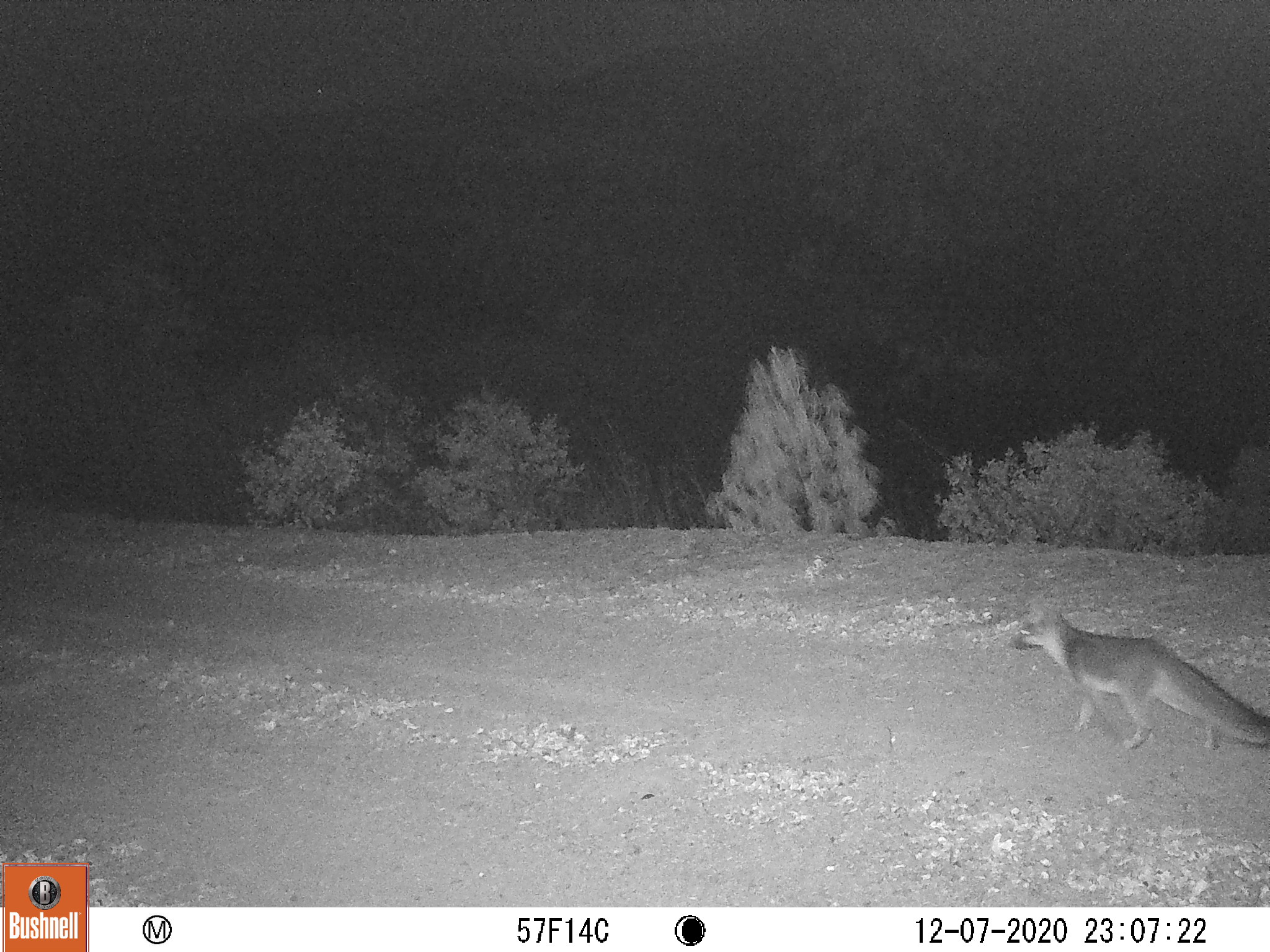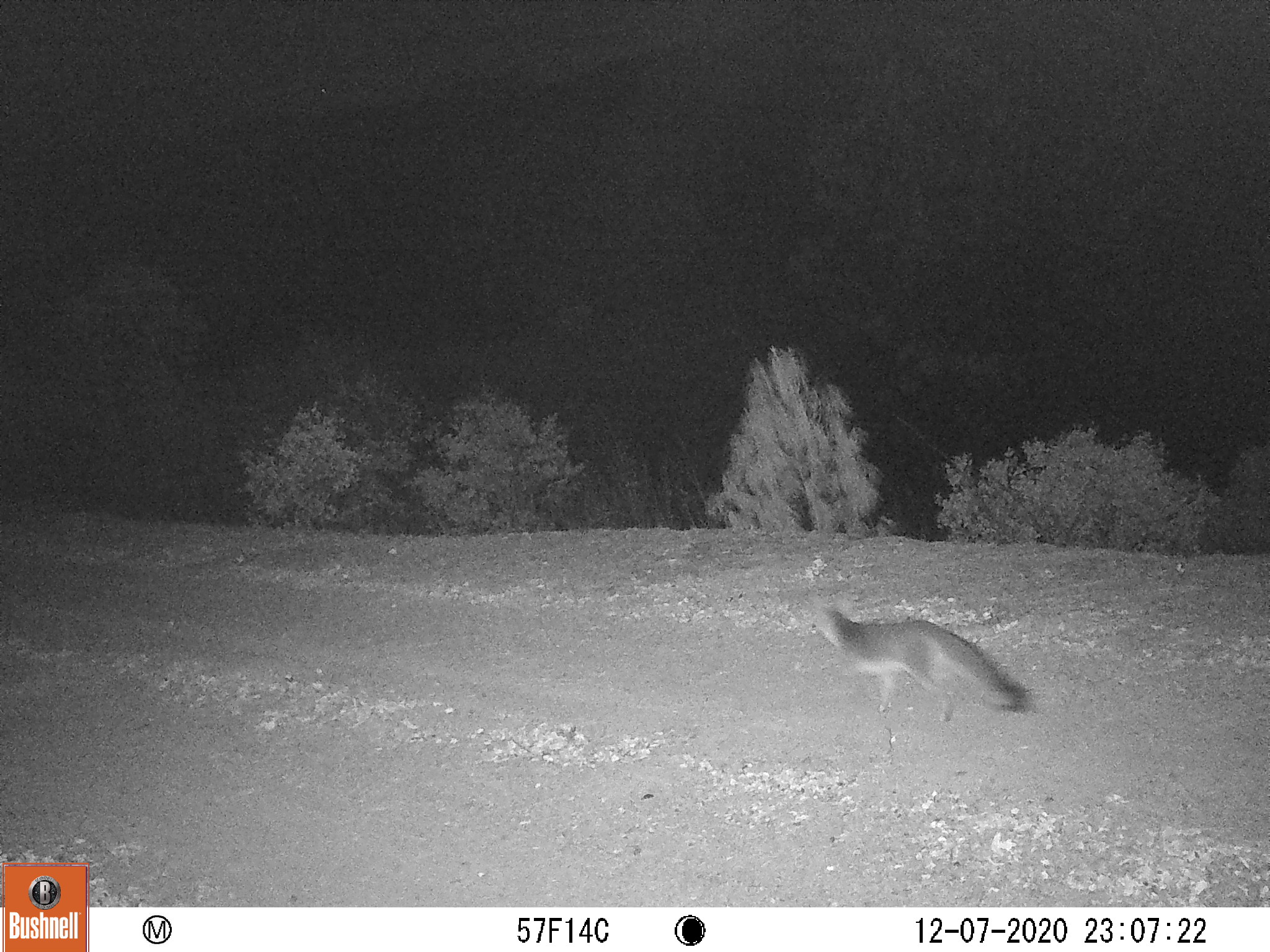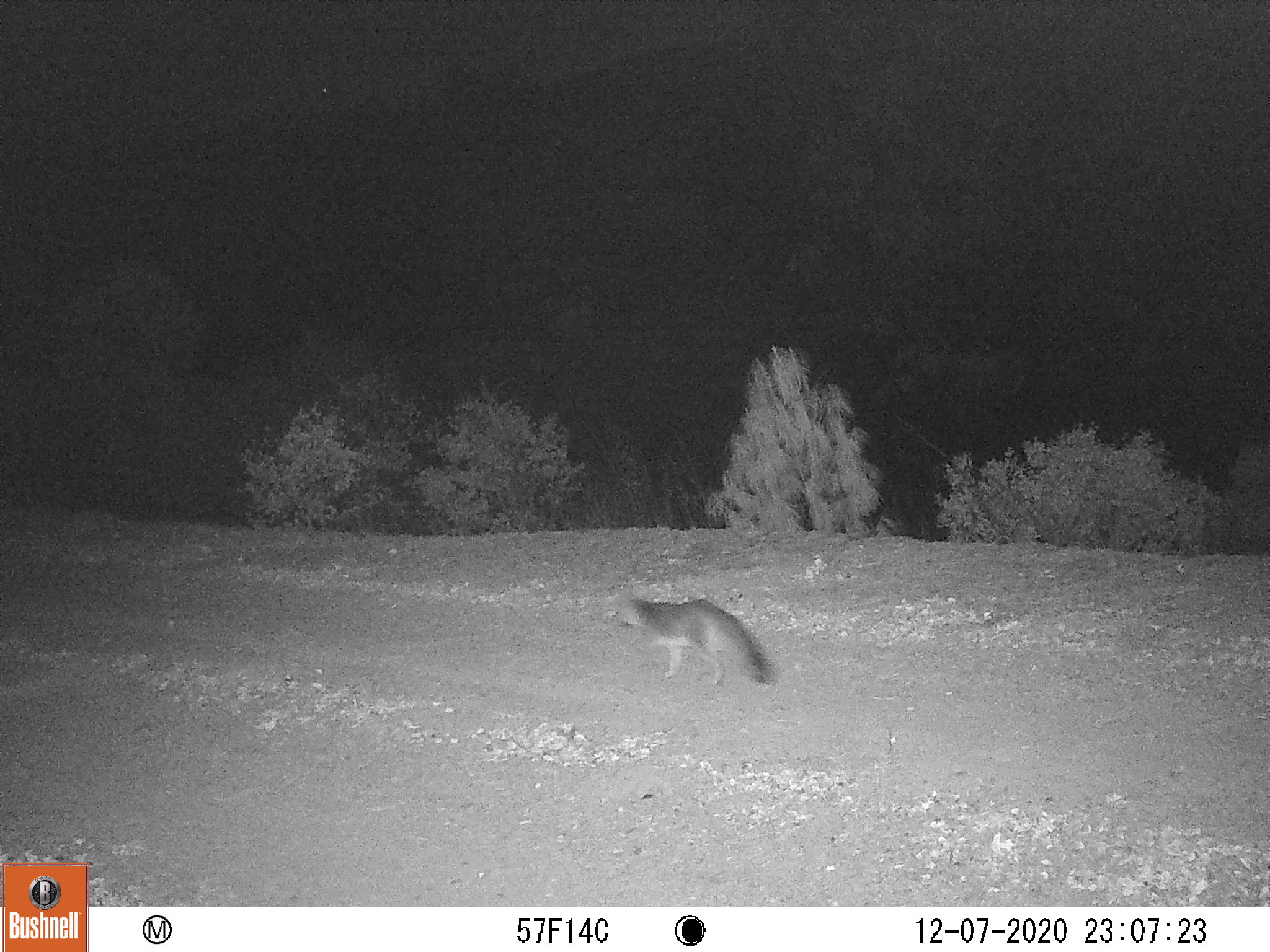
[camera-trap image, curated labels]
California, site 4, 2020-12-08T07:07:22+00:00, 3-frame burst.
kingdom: Animalia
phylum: Chordata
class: Mammalia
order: Carnivora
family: Canidae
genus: Urocyon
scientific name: Urocyon cinereoargenteus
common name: gray fox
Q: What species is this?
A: Gray fox (Urocyon cinereoargenteus).